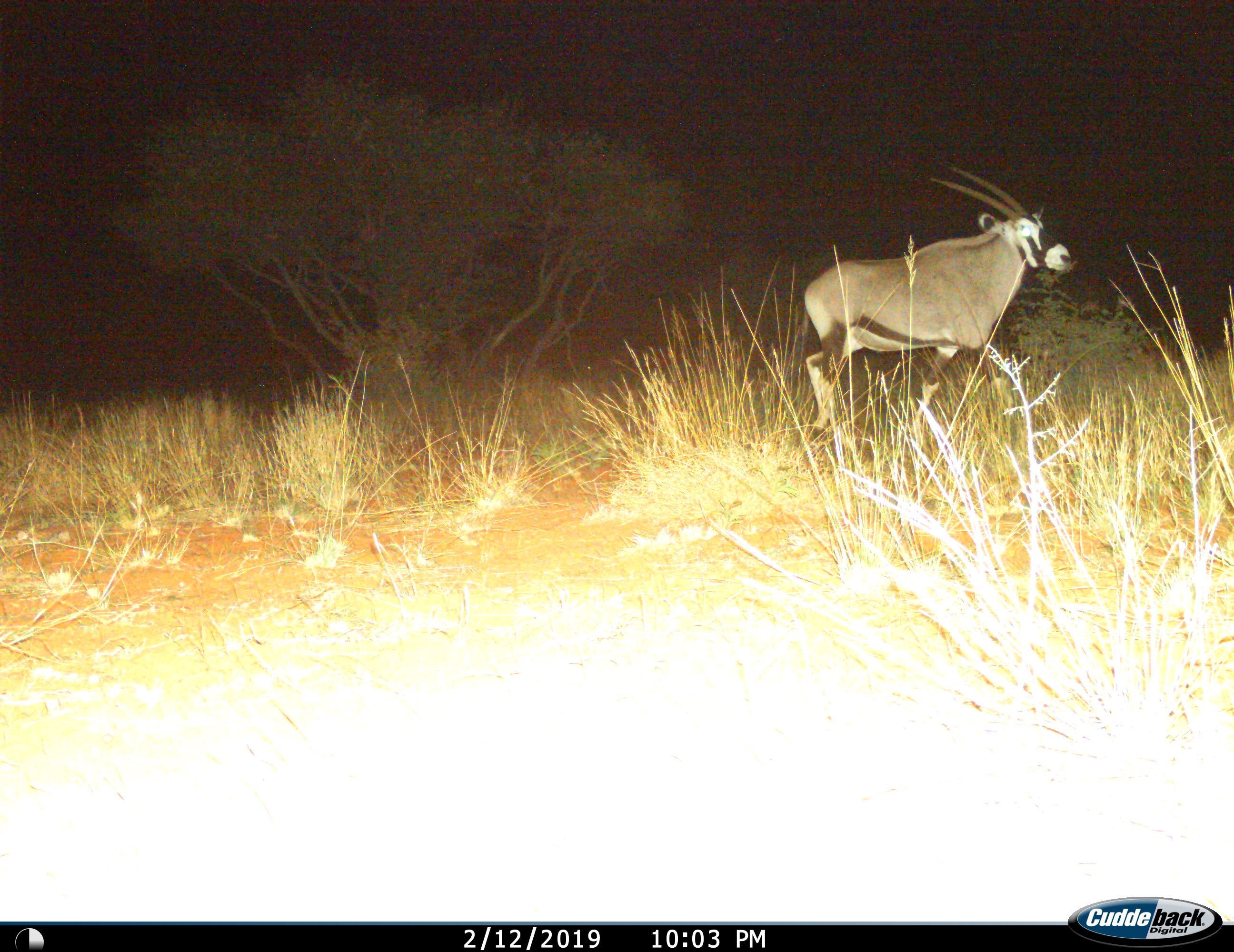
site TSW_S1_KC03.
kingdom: Animalia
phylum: Chordata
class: Mammalia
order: Artiodactyla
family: Bovidae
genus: Oryx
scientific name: Oryx gazella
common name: gemsbok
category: oryx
Oryx (gemsbok) (Oryx gazella), count 1. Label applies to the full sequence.